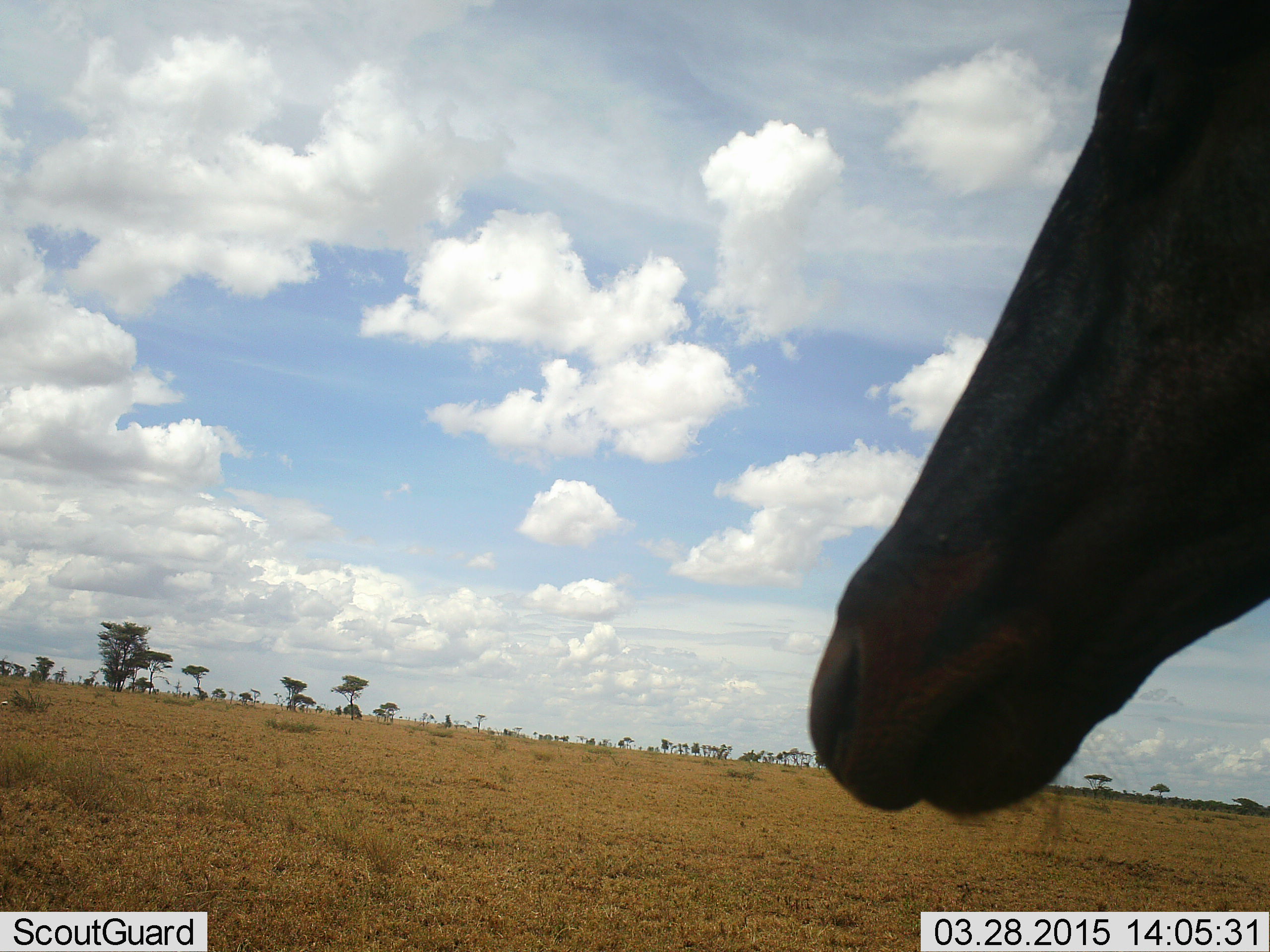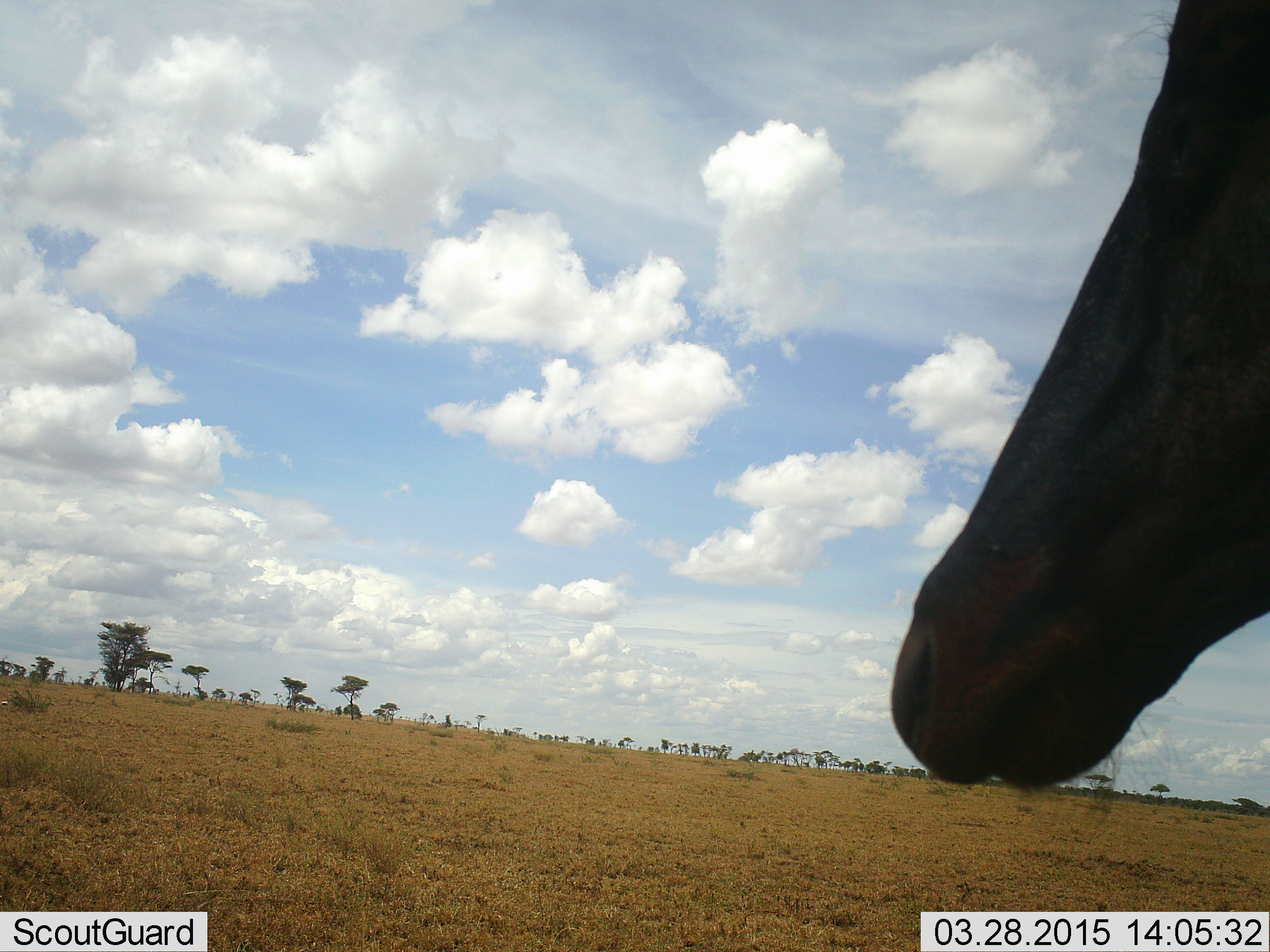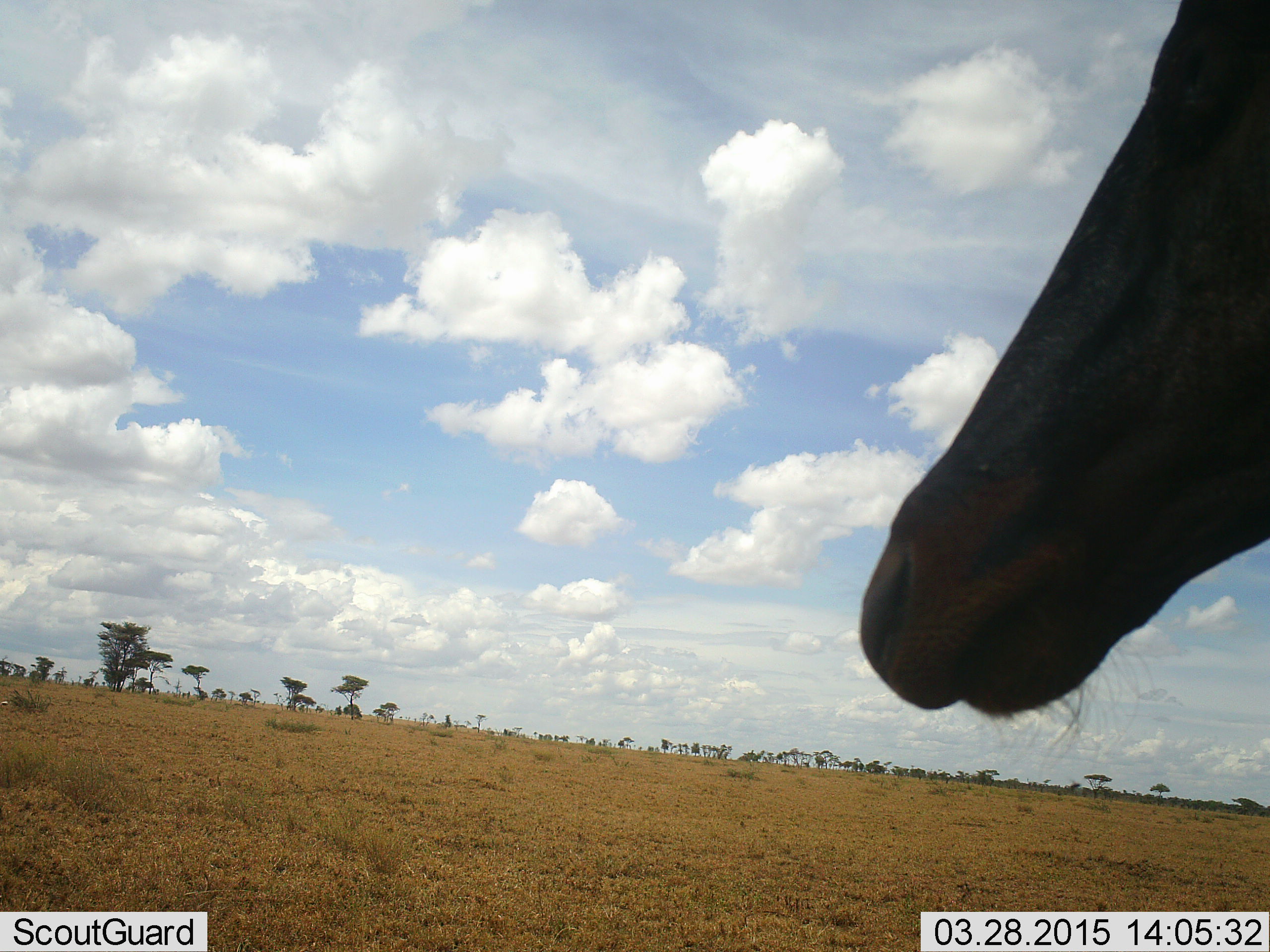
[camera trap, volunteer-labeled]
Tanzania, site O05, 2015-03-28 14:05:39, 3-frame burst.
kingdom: Animalia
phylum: Chordata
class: Mammalia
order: Artiodactyla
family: Bovidae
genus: Damaliscus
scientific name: Damaliscus lunatus jimela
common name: topi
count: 1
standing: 90%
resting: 0%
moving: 10%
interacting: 0%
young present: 0%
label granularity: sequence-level